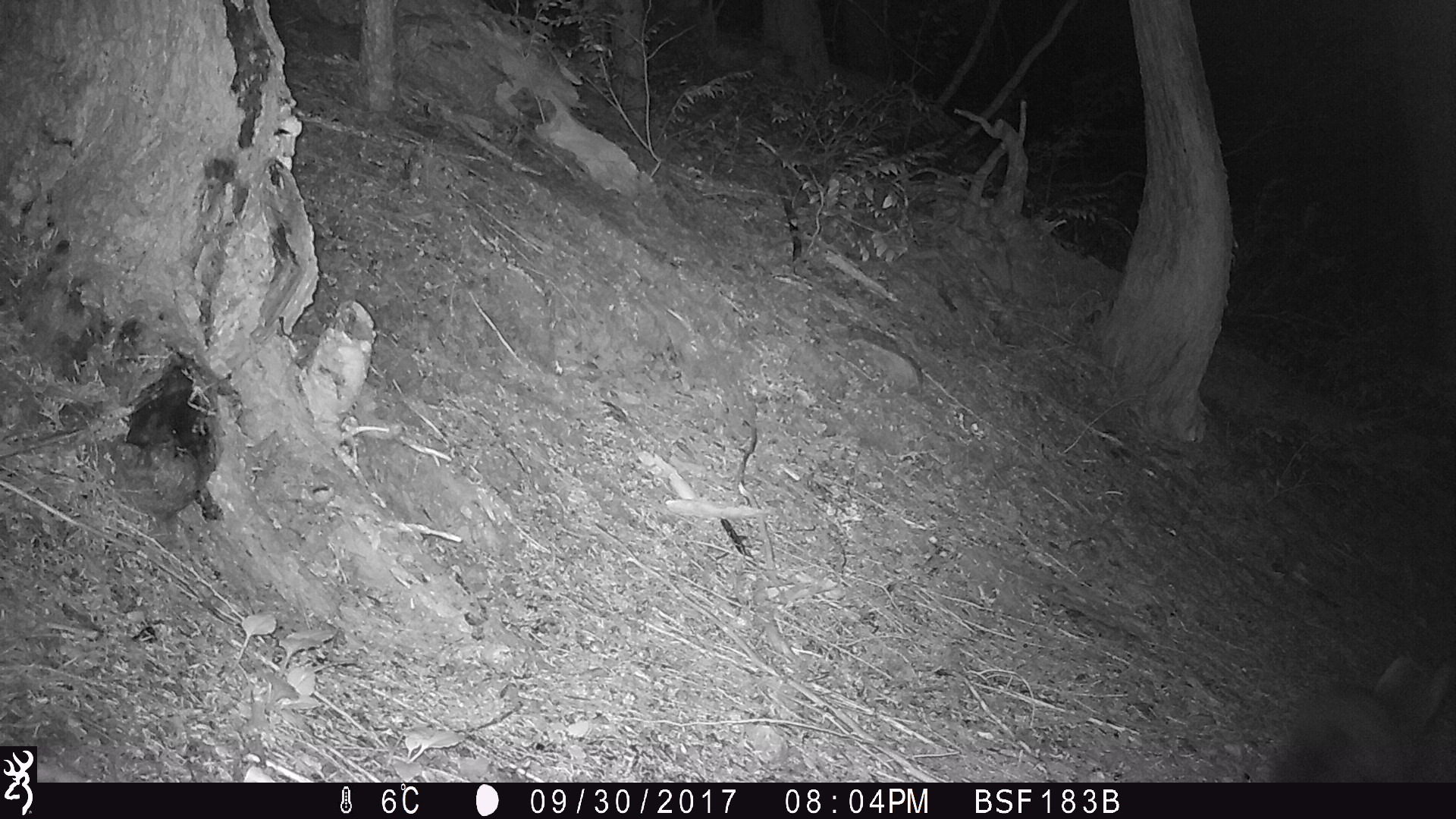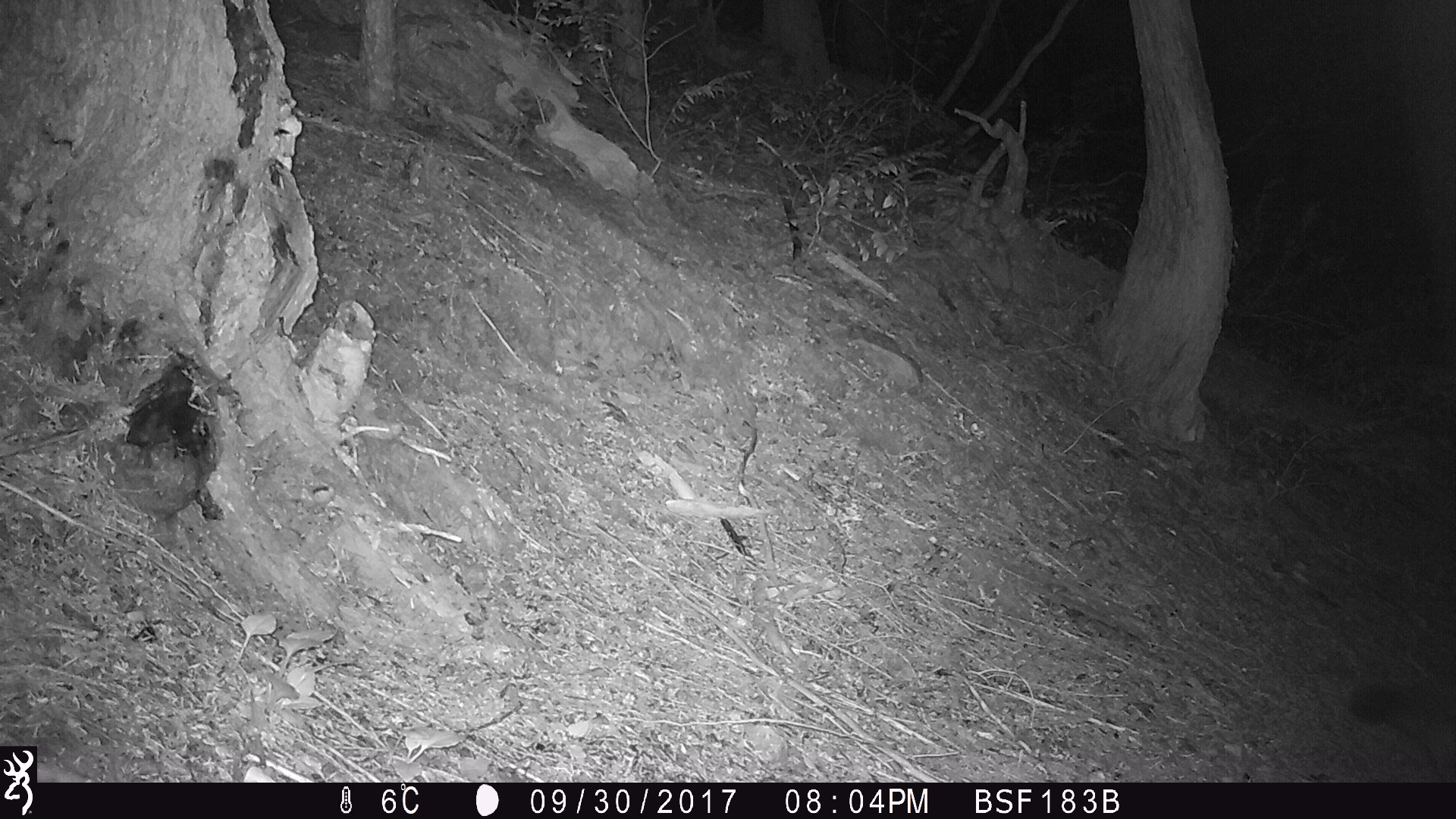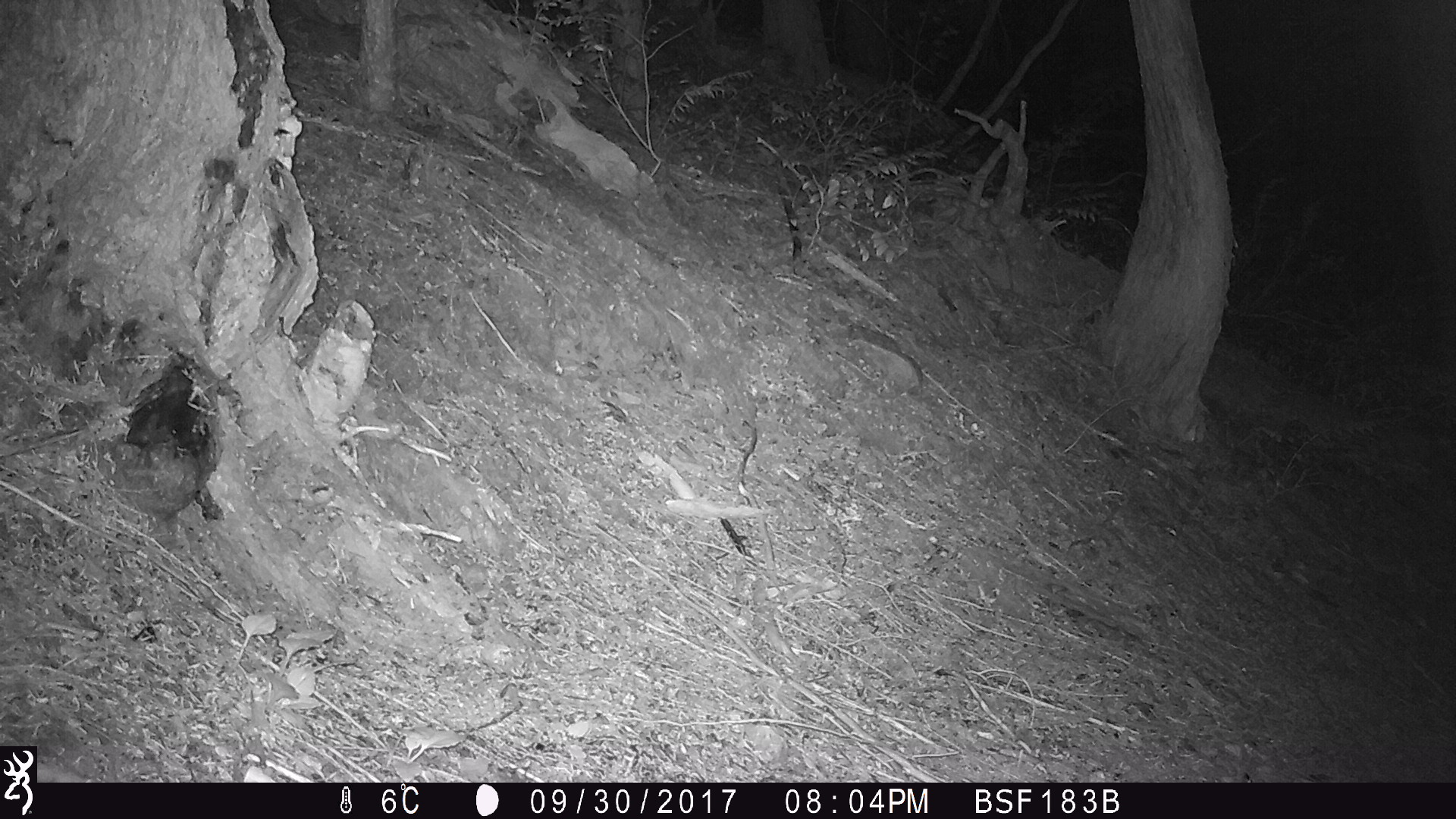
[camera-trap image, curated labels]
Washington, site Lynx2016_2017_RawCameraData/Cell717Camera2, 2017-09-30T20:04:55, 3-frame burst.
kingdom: Animalia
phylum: Chordata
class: Mammalia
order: Carnivora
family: Mustelidae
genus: Martes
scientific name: Martes americana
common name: american marten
Martes americana (american marten). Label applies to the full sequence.